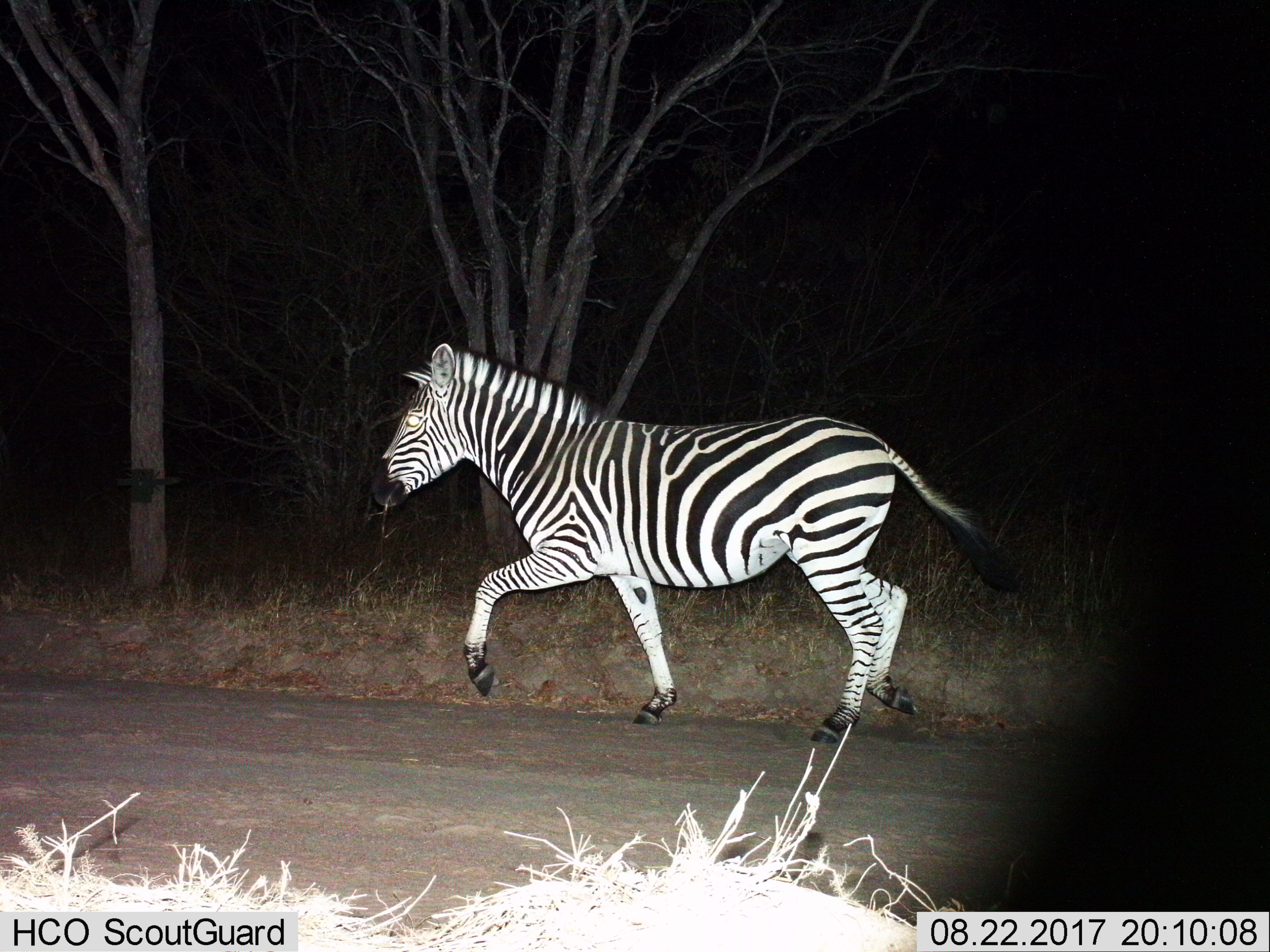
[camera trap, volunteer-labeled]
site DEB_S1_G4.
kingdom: Animalia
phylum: Chordata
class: Mammalia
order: Perissodactyla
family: Equidae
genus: Equus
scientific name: Equus quagga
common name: plains zebra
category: zebraplains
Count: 1.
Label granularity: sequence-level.